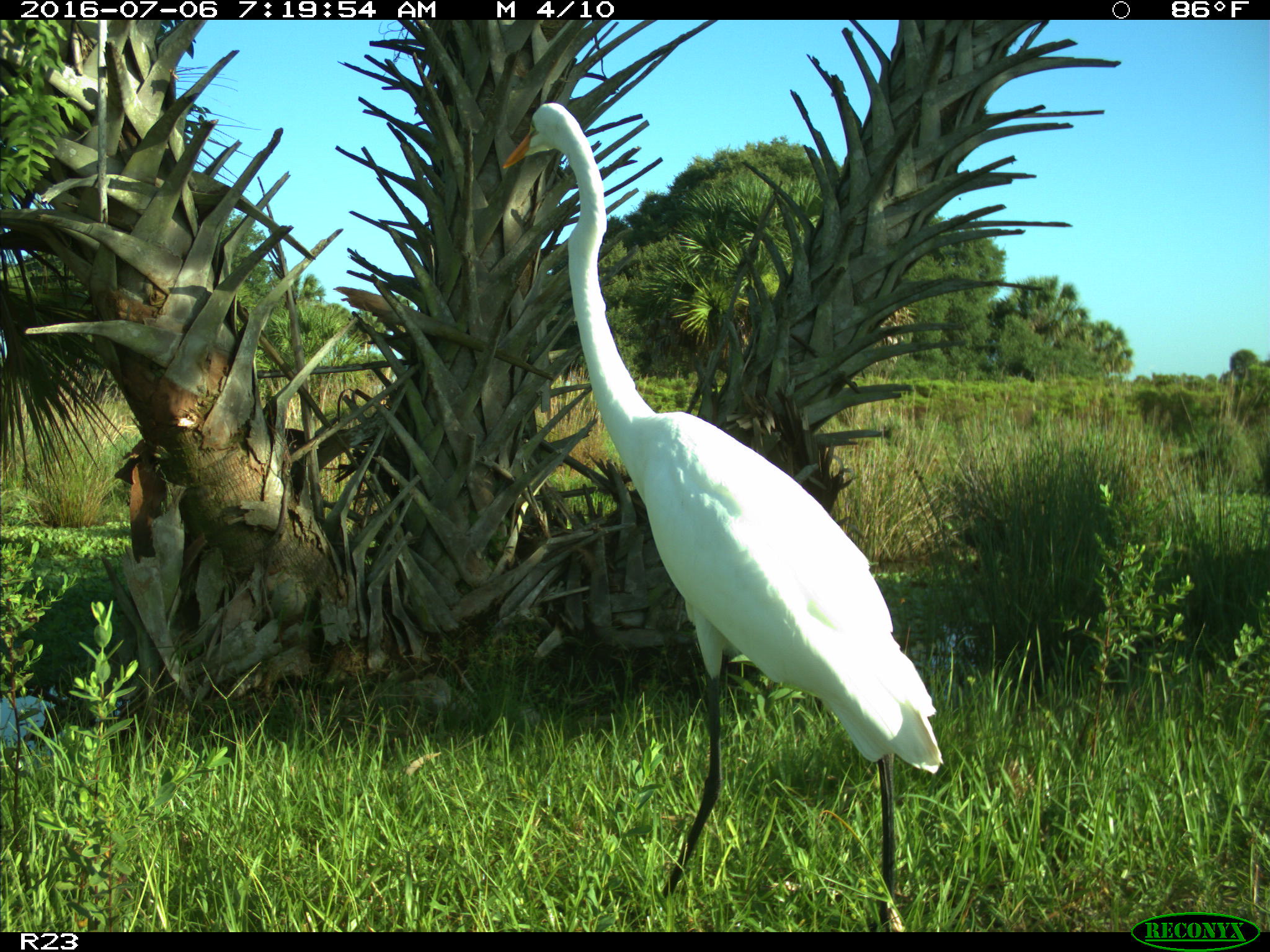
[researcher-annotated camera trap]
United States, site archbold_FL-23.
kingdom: Animalia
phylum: Chordata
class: Aves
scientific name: Aves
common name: birds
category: unidentified bird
Unidentified bird (birds) (Aves).